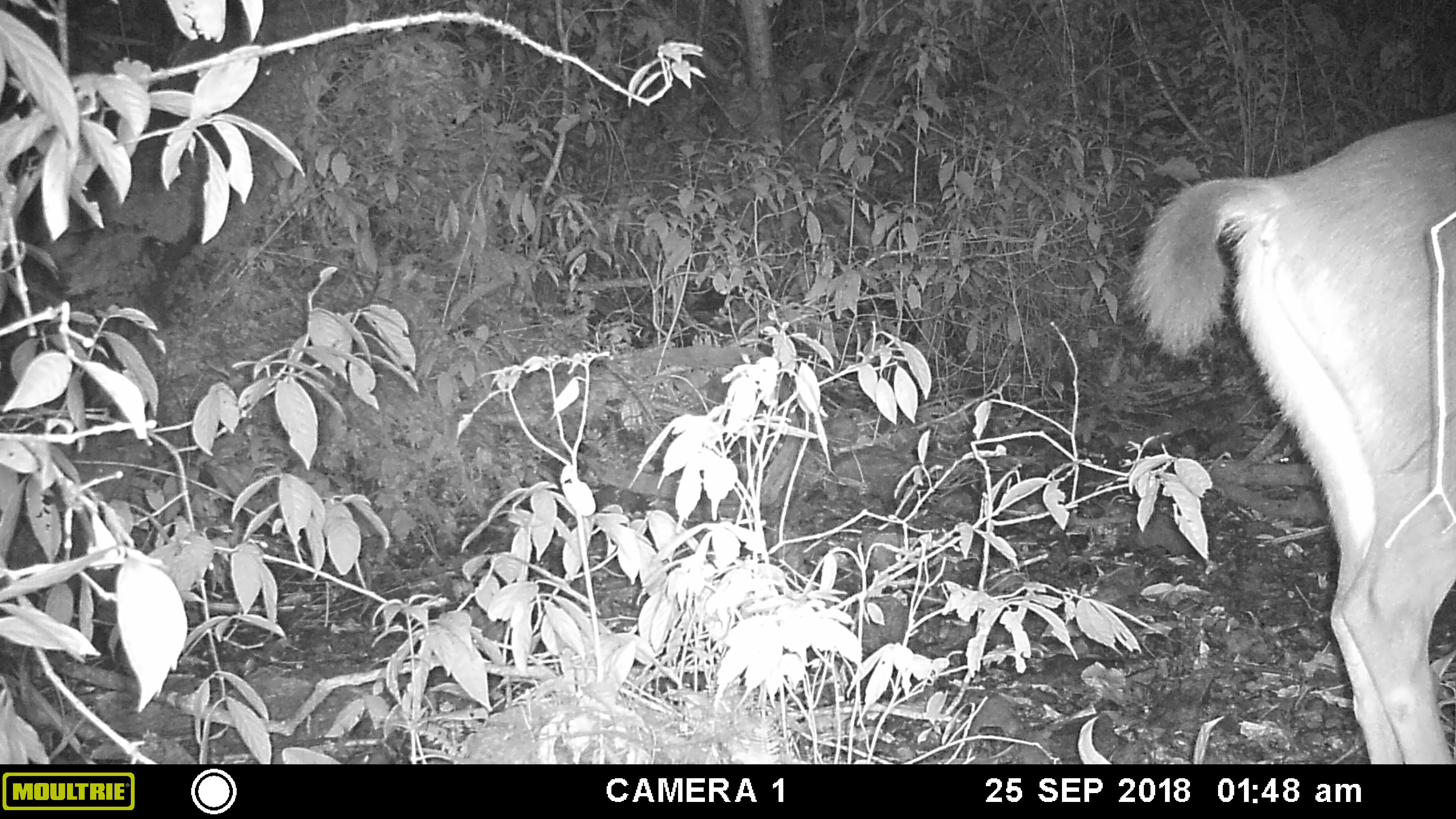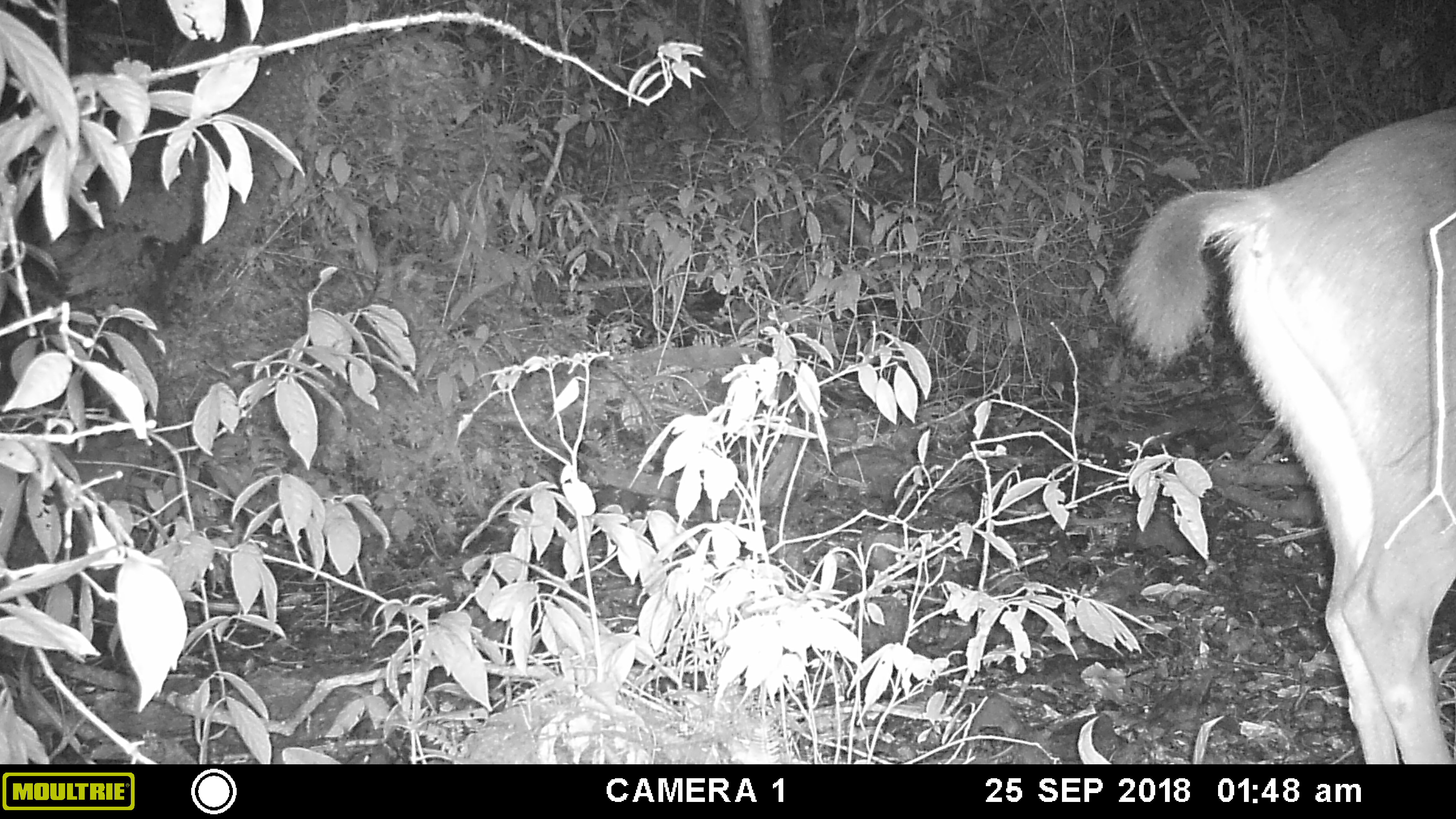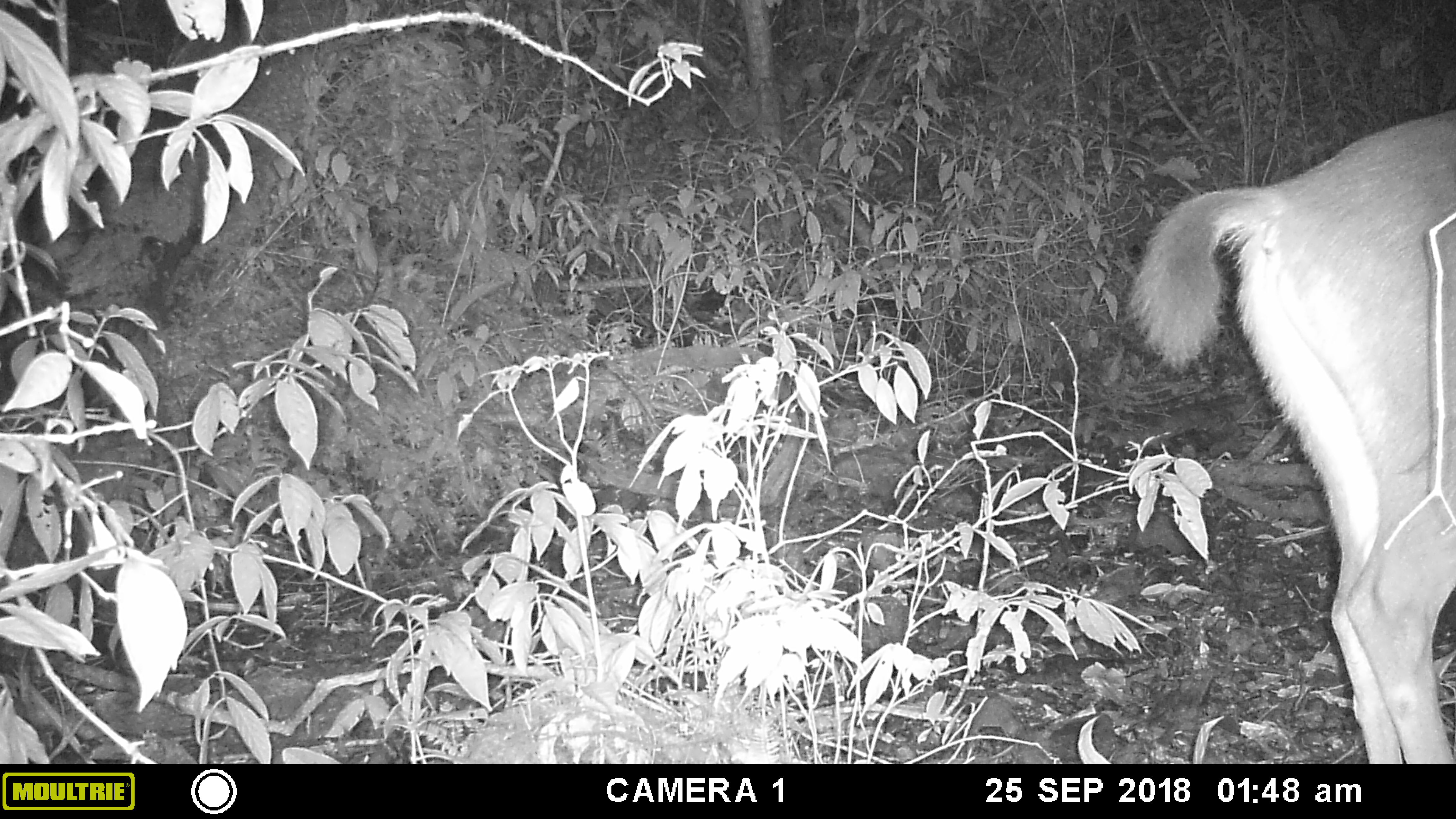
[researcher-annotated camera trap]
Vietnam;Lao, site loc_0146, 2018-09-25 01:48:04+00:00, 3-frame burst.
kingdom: Animalia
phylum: Chordata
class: Mammalia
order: Artiodactyla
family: Cervidae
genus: Rusa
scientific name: Rusa unicolor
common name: sambar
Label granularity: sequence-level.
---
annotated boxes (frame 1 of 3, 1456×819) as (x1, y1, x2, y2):
sambar: (1124, 107, 1456, 764)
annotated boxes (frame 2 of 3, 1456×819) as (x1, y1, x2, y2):
sambar: (1110, 98, 1456, 764)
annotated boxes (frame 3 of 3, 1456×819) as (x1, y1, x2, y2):
sambar: (1126, 104, 1456, 763)